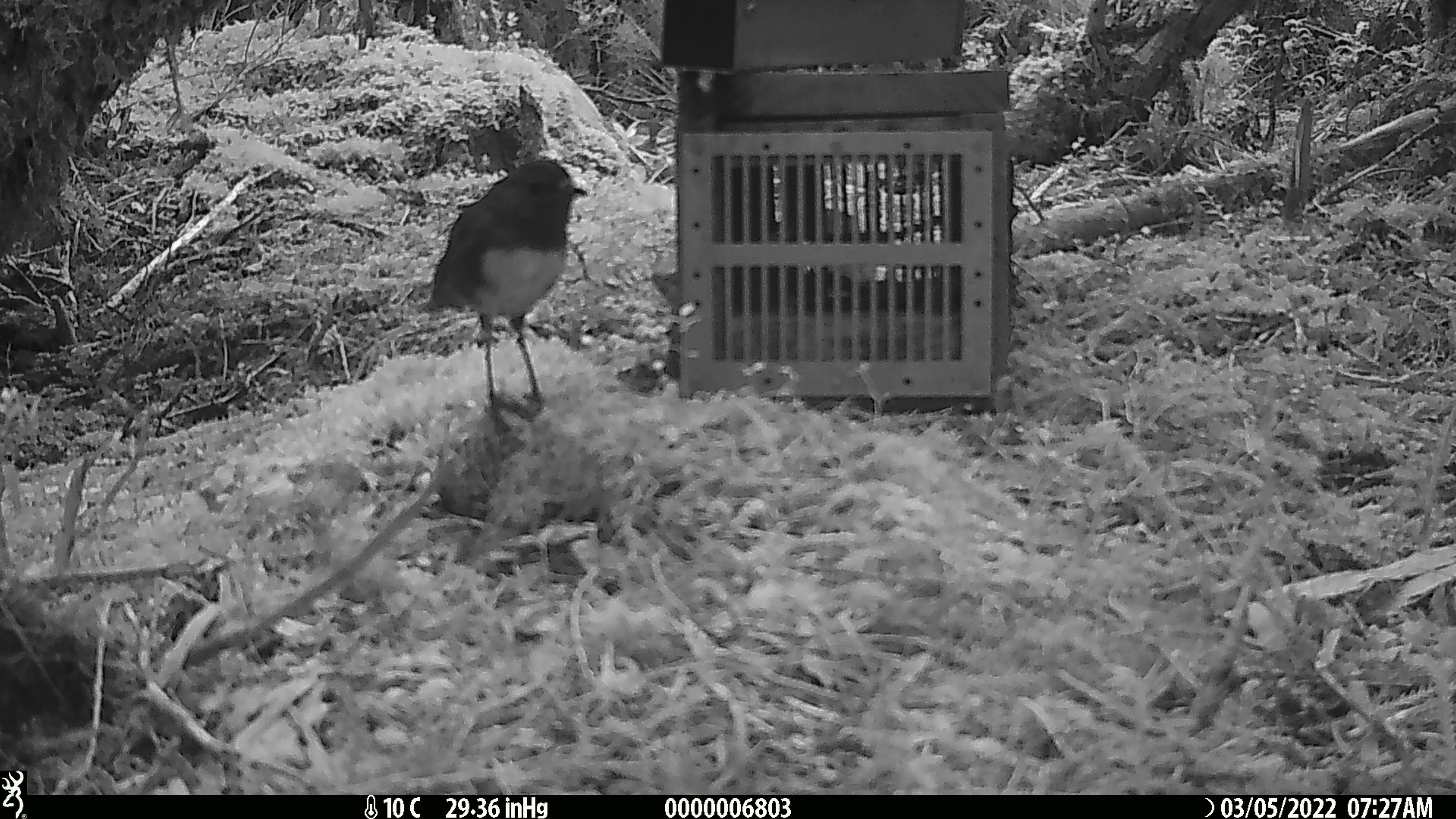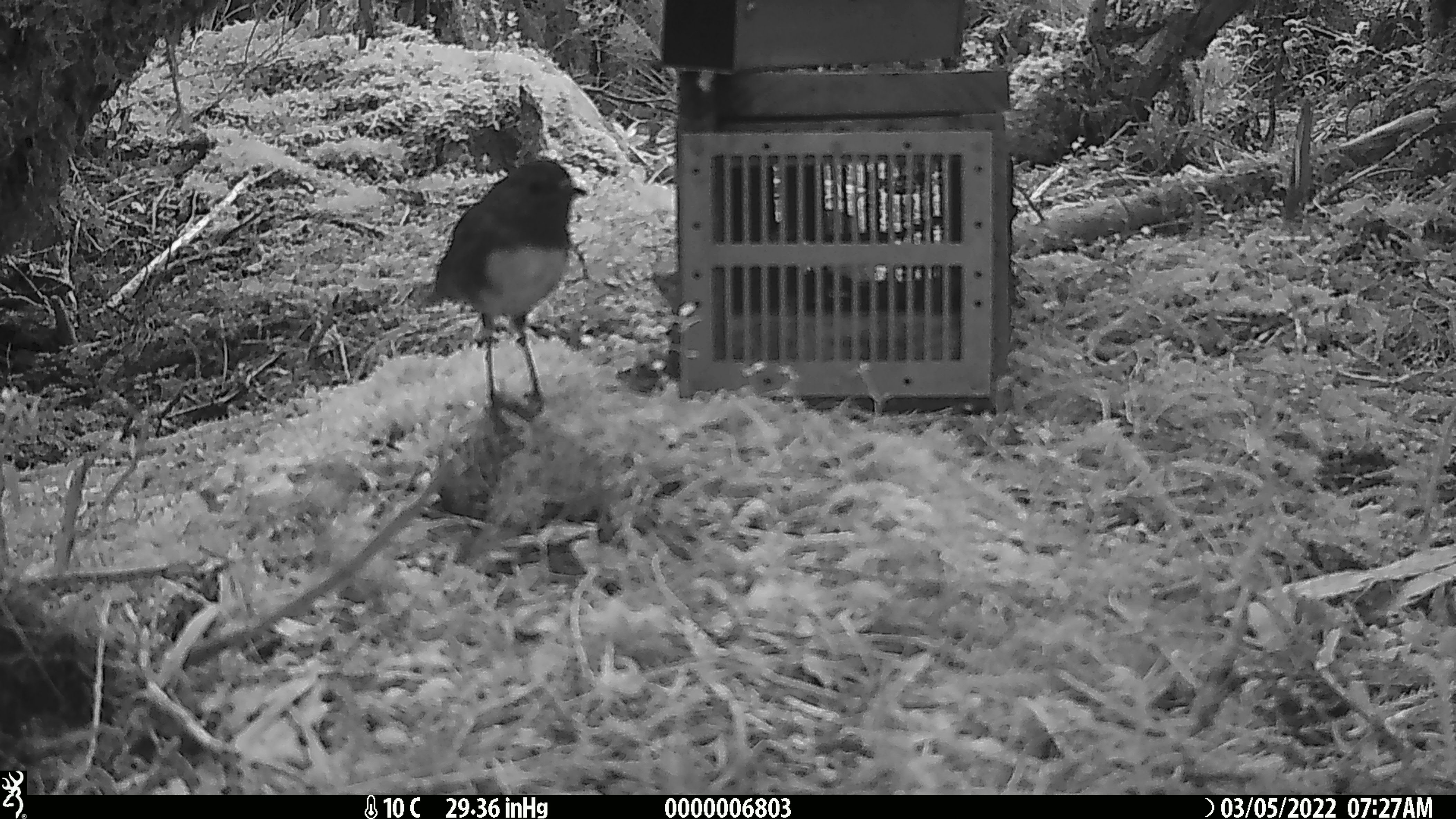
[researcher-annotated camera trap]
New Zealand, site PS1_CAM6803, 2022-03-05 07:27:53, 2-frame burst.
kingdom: Animalia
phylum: Chordata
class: Aves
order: Passeriformes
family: Petroicidae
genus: Petroica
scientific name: Petroica australis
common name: new zealand robin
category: robin